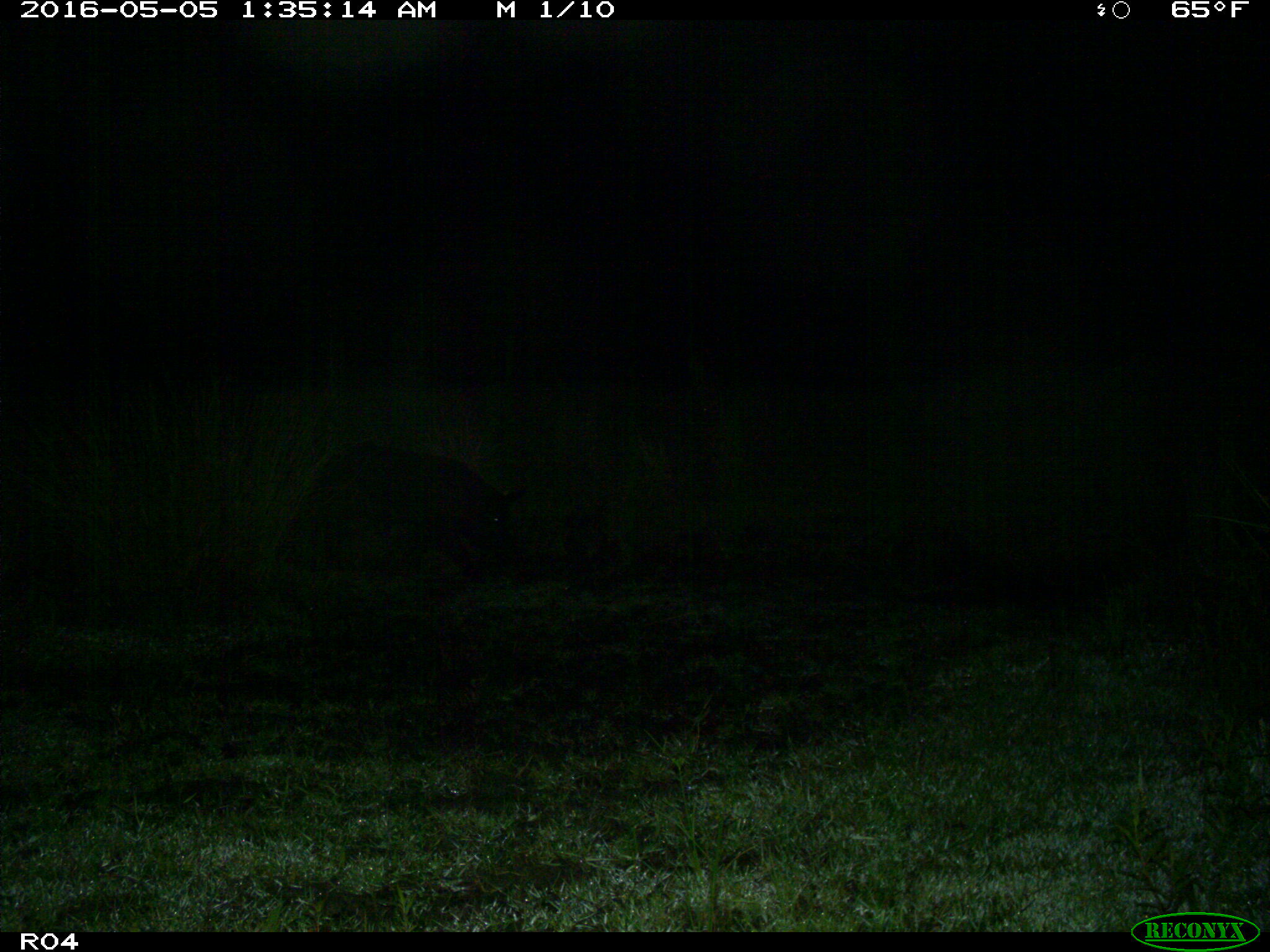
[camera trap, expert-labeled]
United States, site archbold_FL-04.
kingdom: Animalia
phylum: Chordata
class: Mammalia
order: Artiodactyla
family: Suidae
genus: Sus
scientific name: Sus scrofa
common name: wild boar